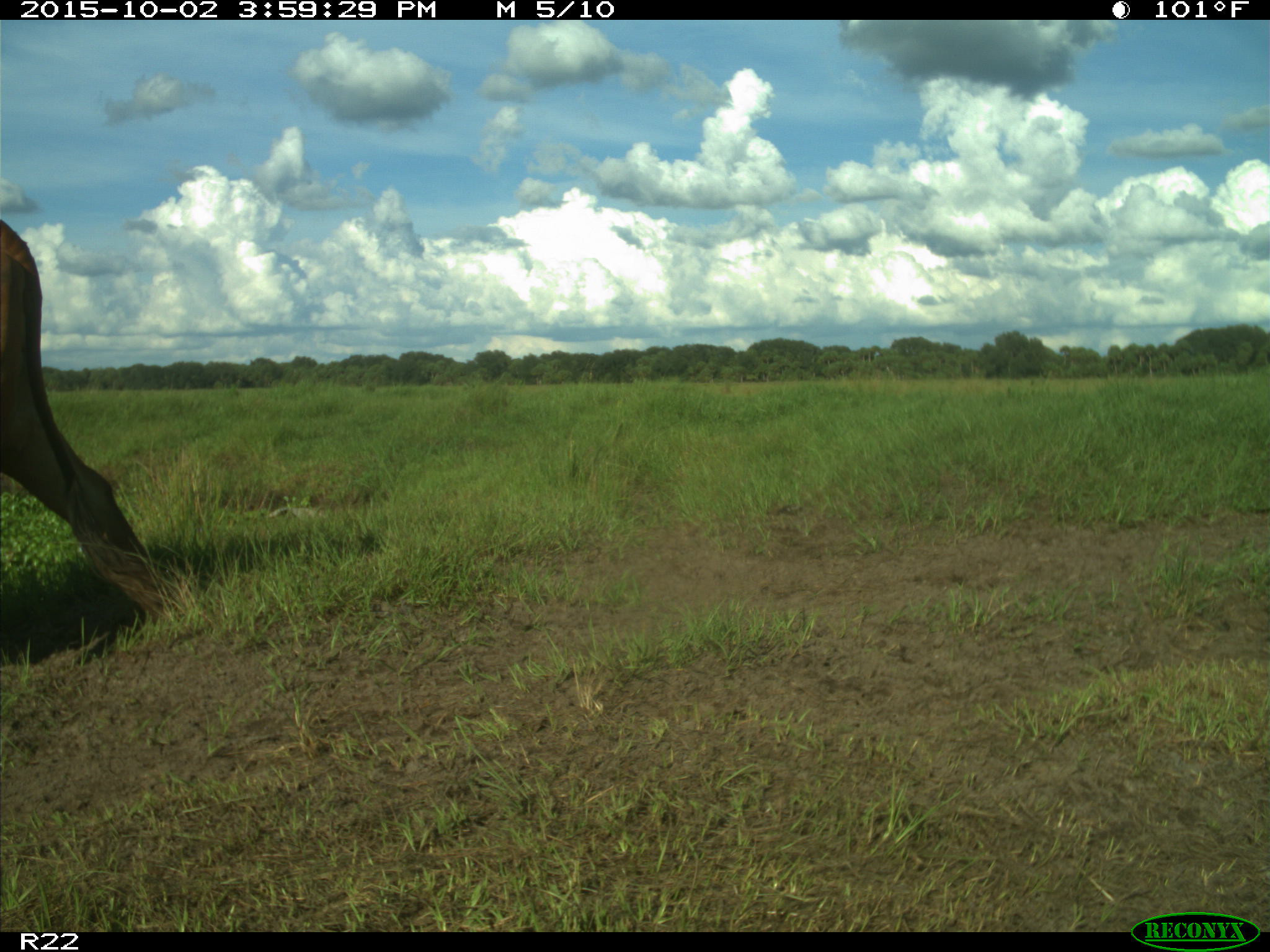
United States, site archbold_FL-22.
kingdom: Animalia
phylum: Chordata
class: Mammalia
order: Artiodactyla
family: Bovidae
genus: Bos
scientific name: Bos taurus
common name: domestic cow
Bos taurus (domestic cow).